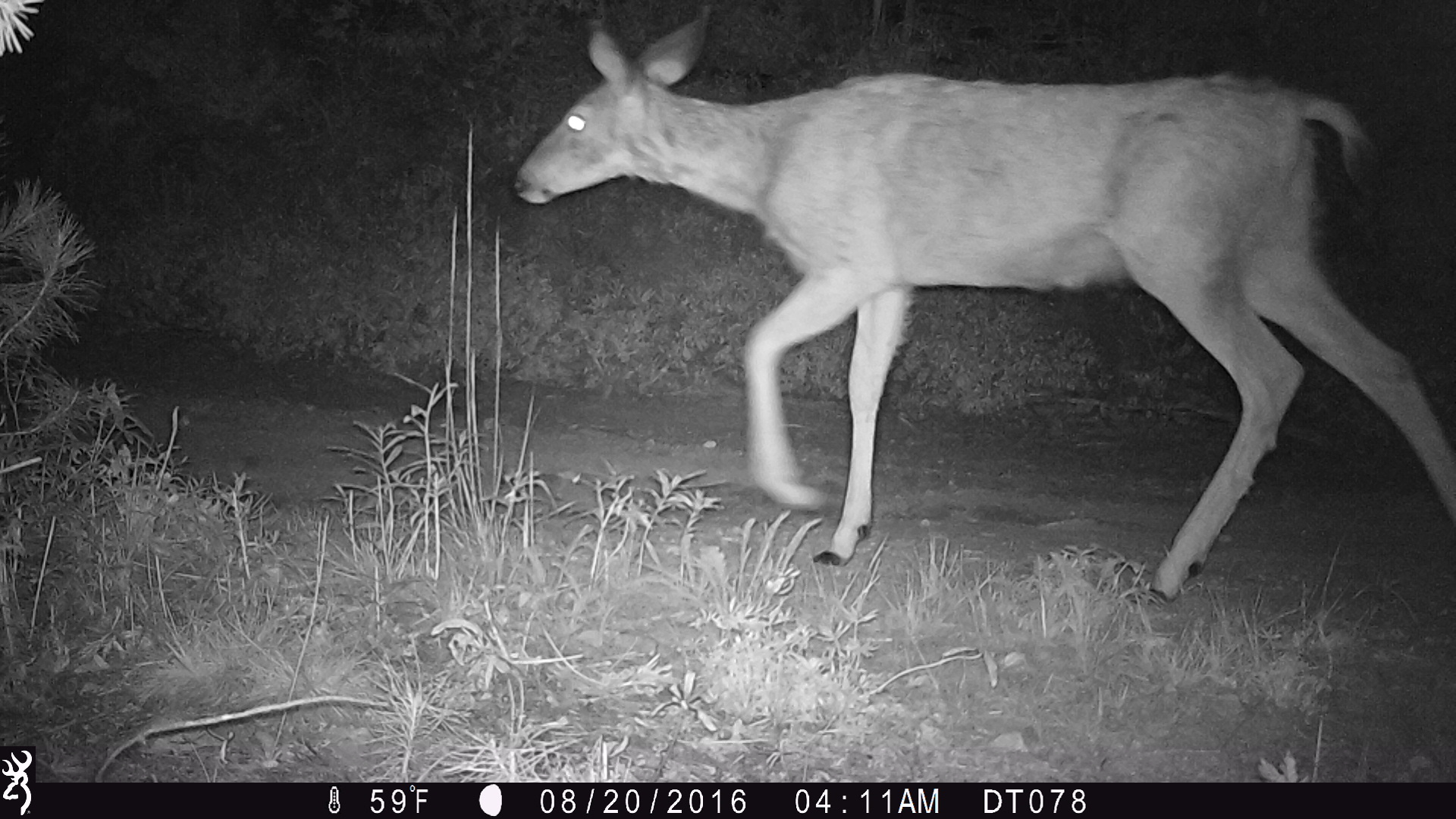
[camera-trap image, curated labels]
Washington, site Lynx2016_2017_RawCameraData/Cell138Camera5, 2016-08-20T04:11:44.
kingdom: Animalia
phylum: Chordata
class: Mammalia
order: Artiodactyla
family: Cervidae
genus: Odocoileus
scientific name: Odocoileus hemionus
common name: mule deer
Odocoileus hemionus (mule deer). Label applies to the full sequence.